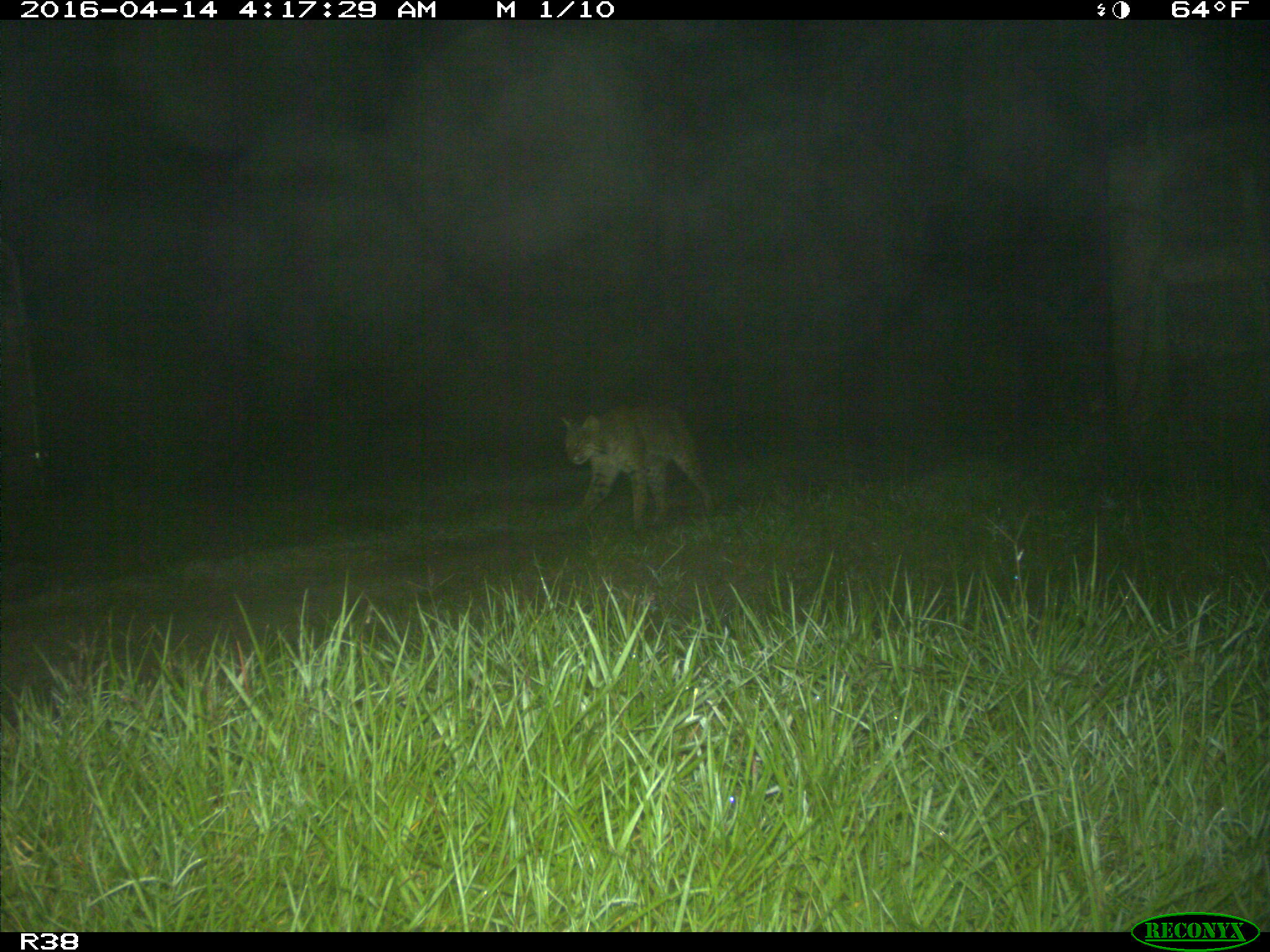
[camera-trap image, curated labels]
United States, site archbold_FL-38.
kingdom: Animalia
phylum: Chordata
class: Mammalia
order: Carnivora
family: Felidae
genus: Lynx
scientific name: Lynx rufus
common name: bobcat